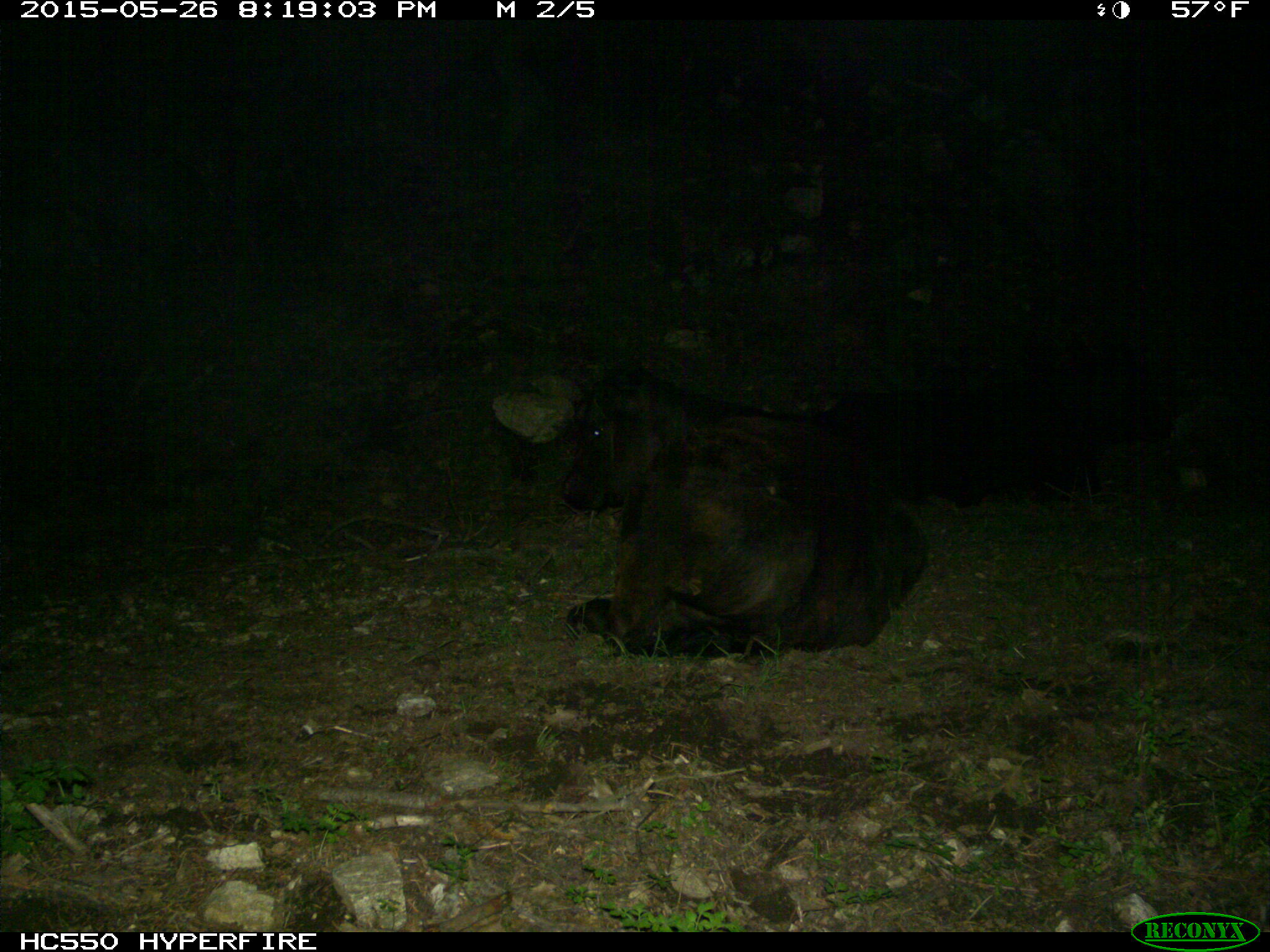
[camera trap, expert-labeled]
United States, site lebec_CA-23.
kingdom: Animalia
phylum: Chordata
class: Mammalia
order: Artiodactyla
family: Bovidae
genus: Bos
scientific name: Bos taurus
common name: domestic cow